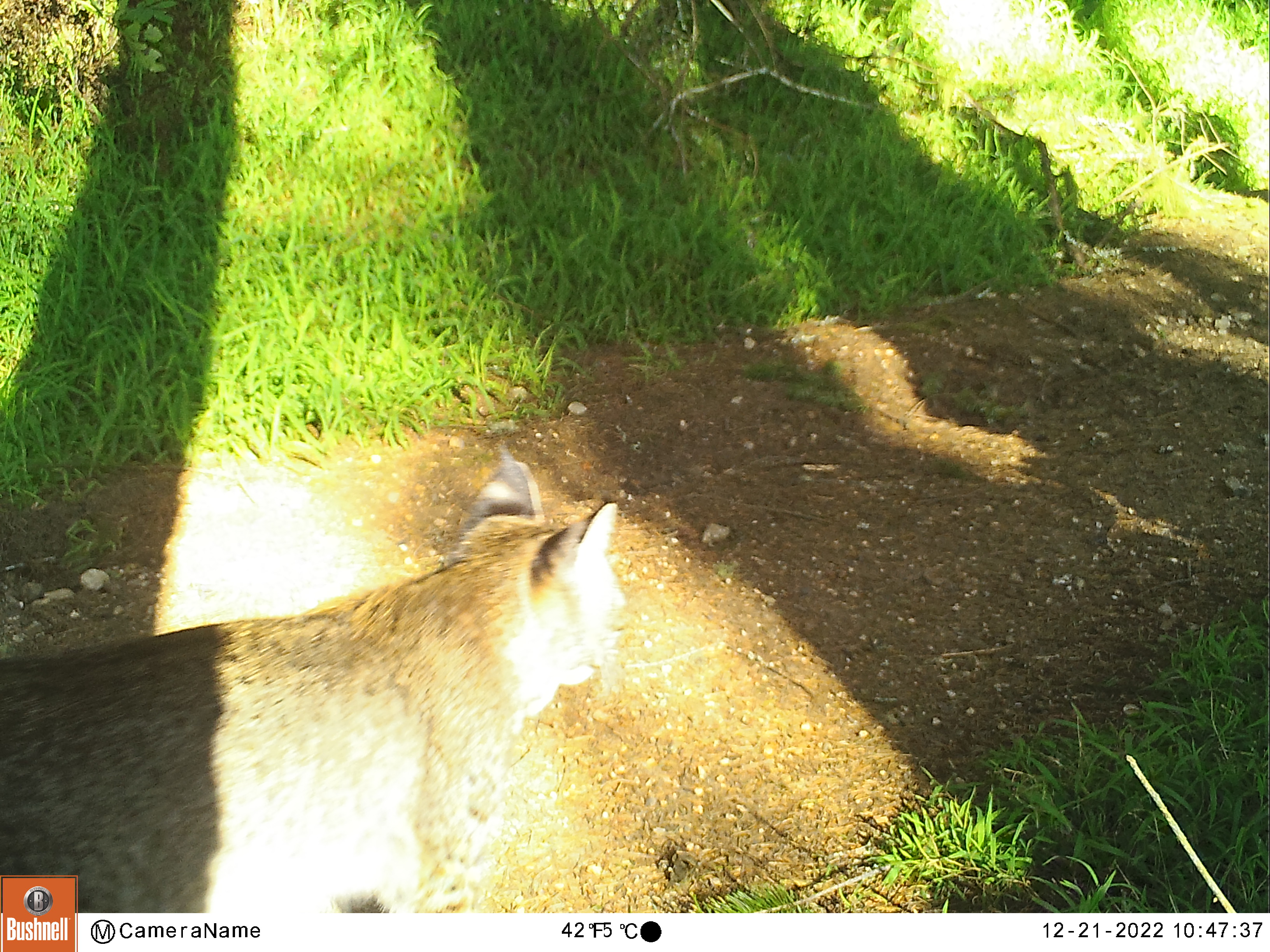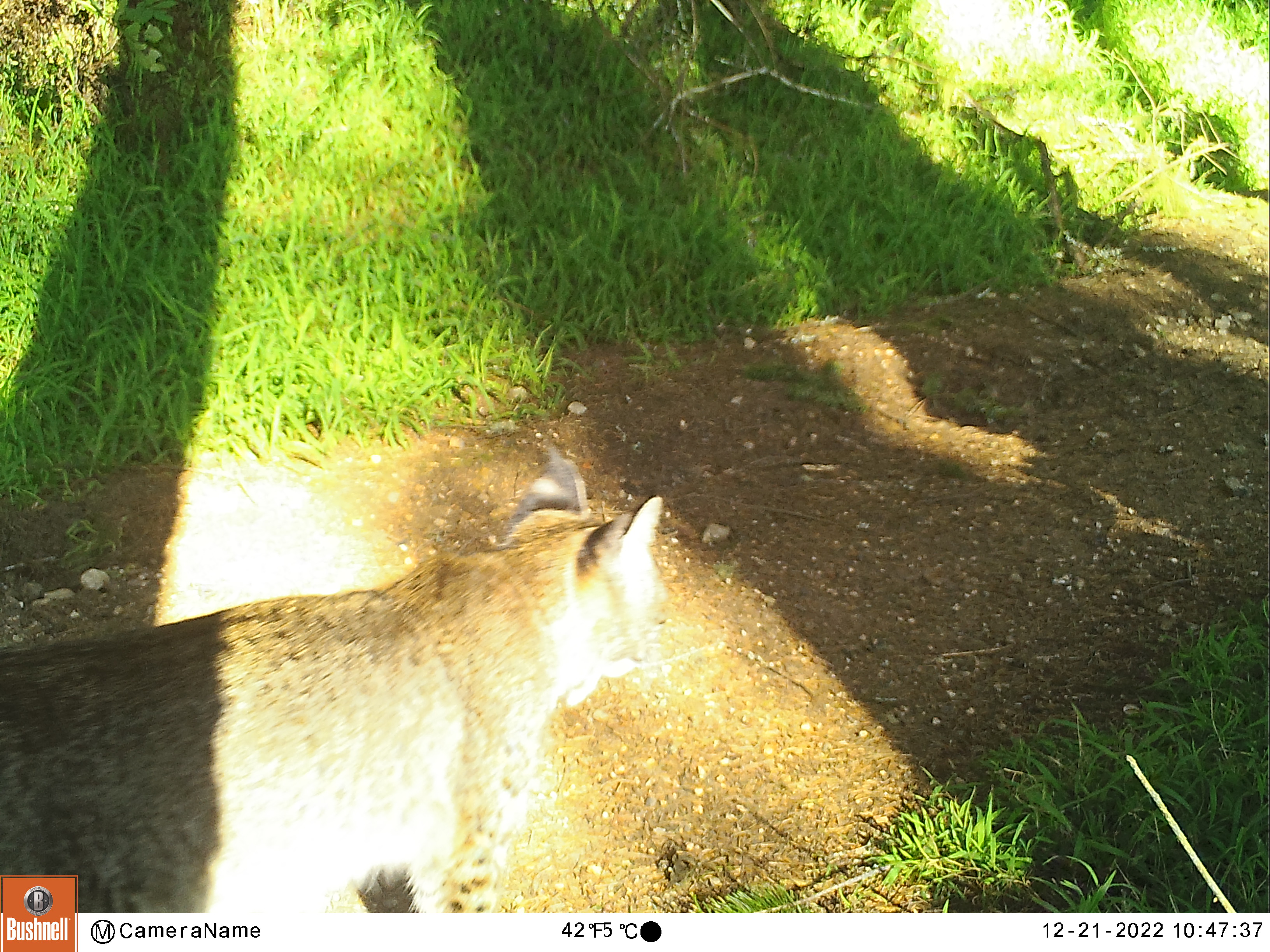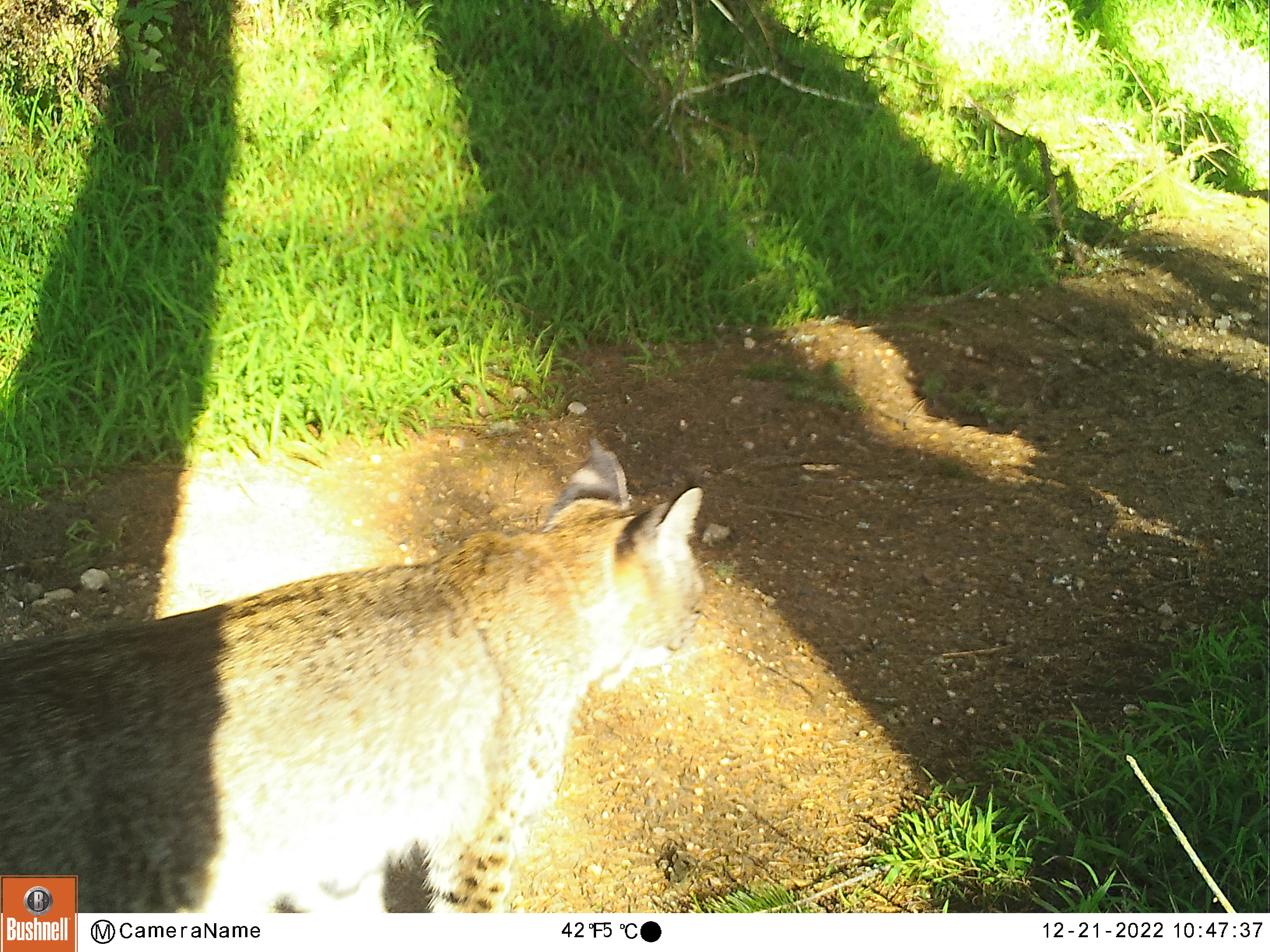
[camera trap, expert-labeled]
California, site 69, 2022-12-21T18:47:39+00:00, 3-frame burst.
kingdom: Animalia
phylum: Chordata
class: Mammalia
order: Carnivora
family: Felidae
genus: Lynx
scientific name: Lynx rufus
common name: bobcat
Bobcat (Lynx rufus).